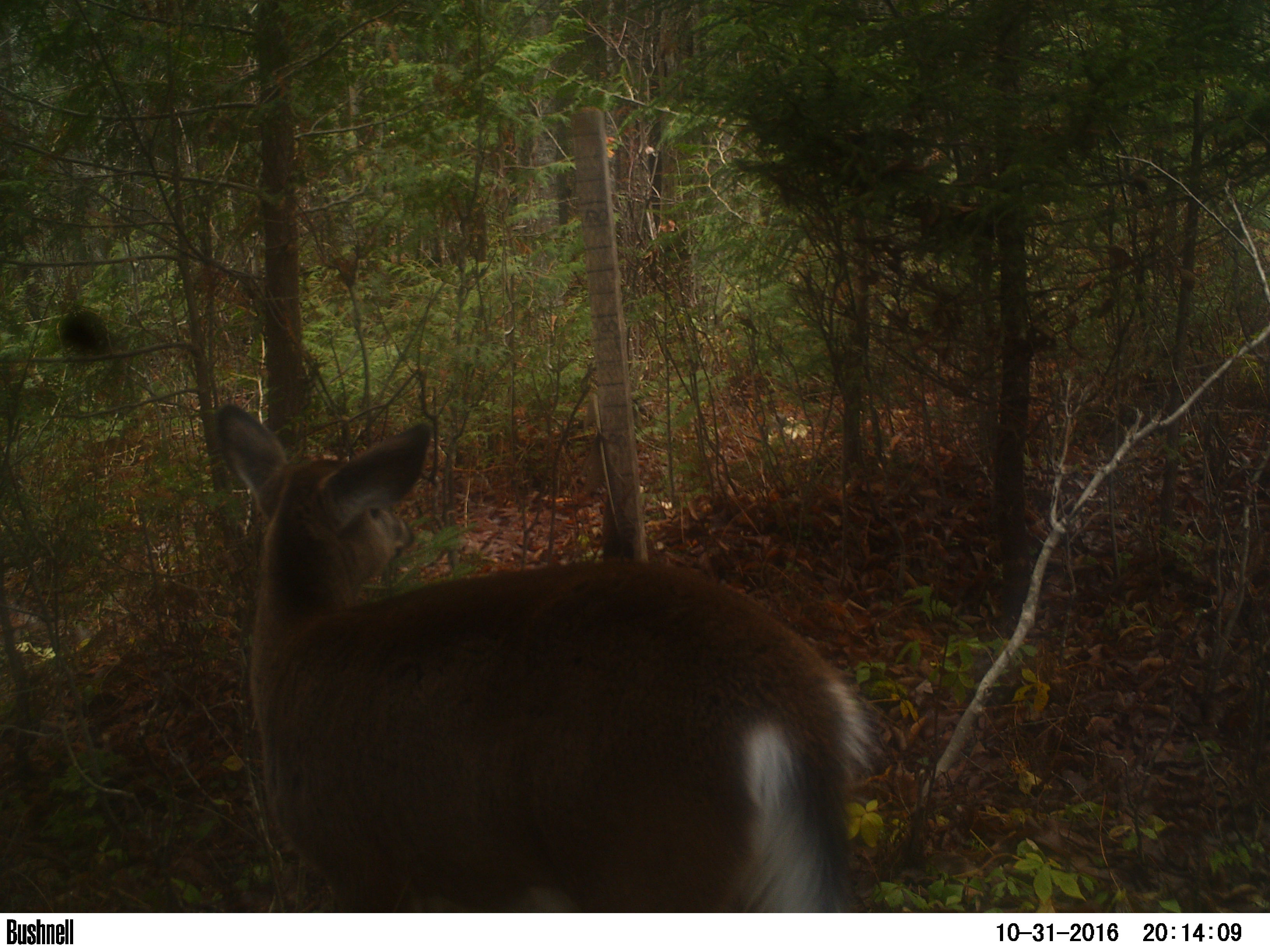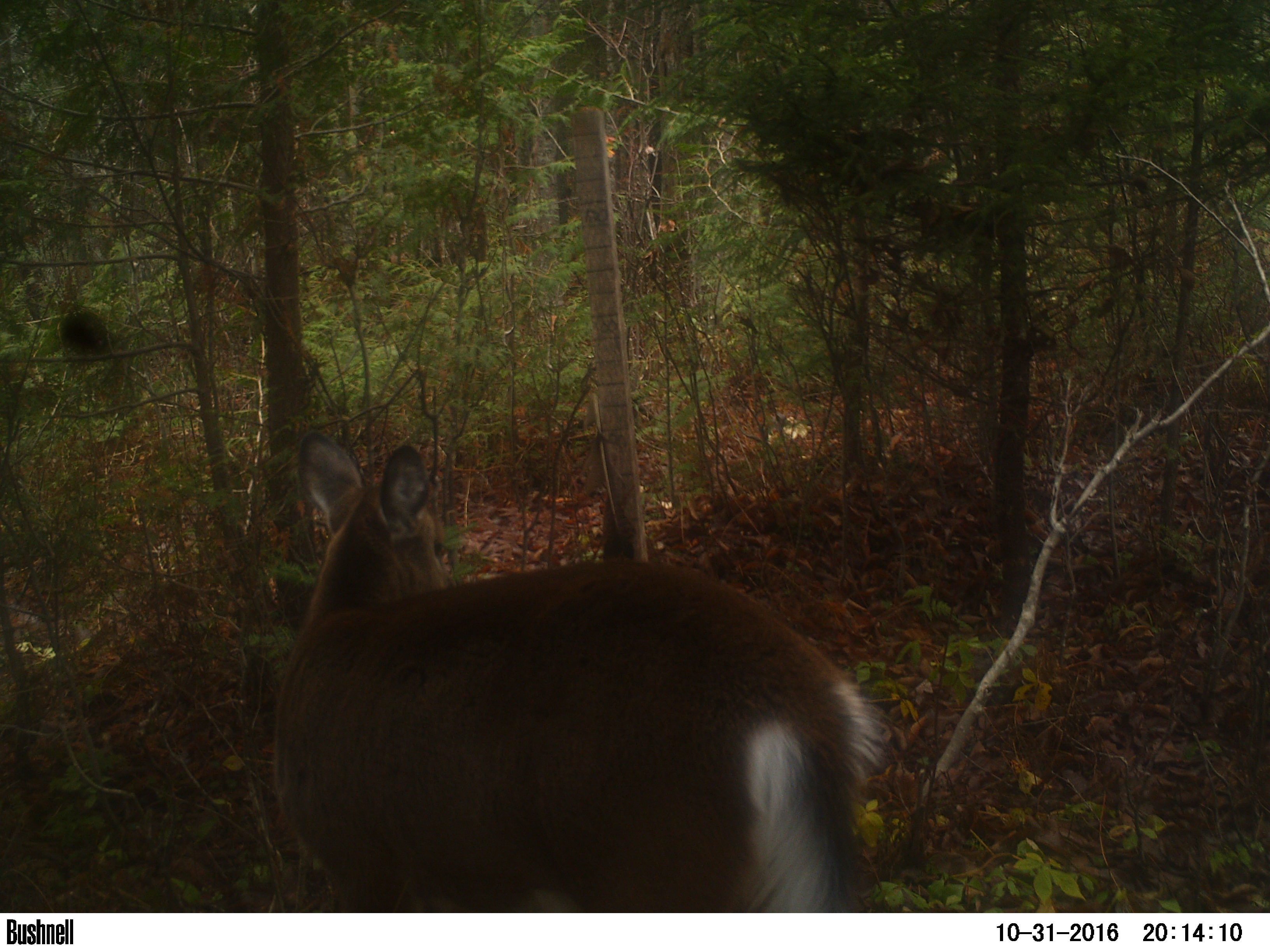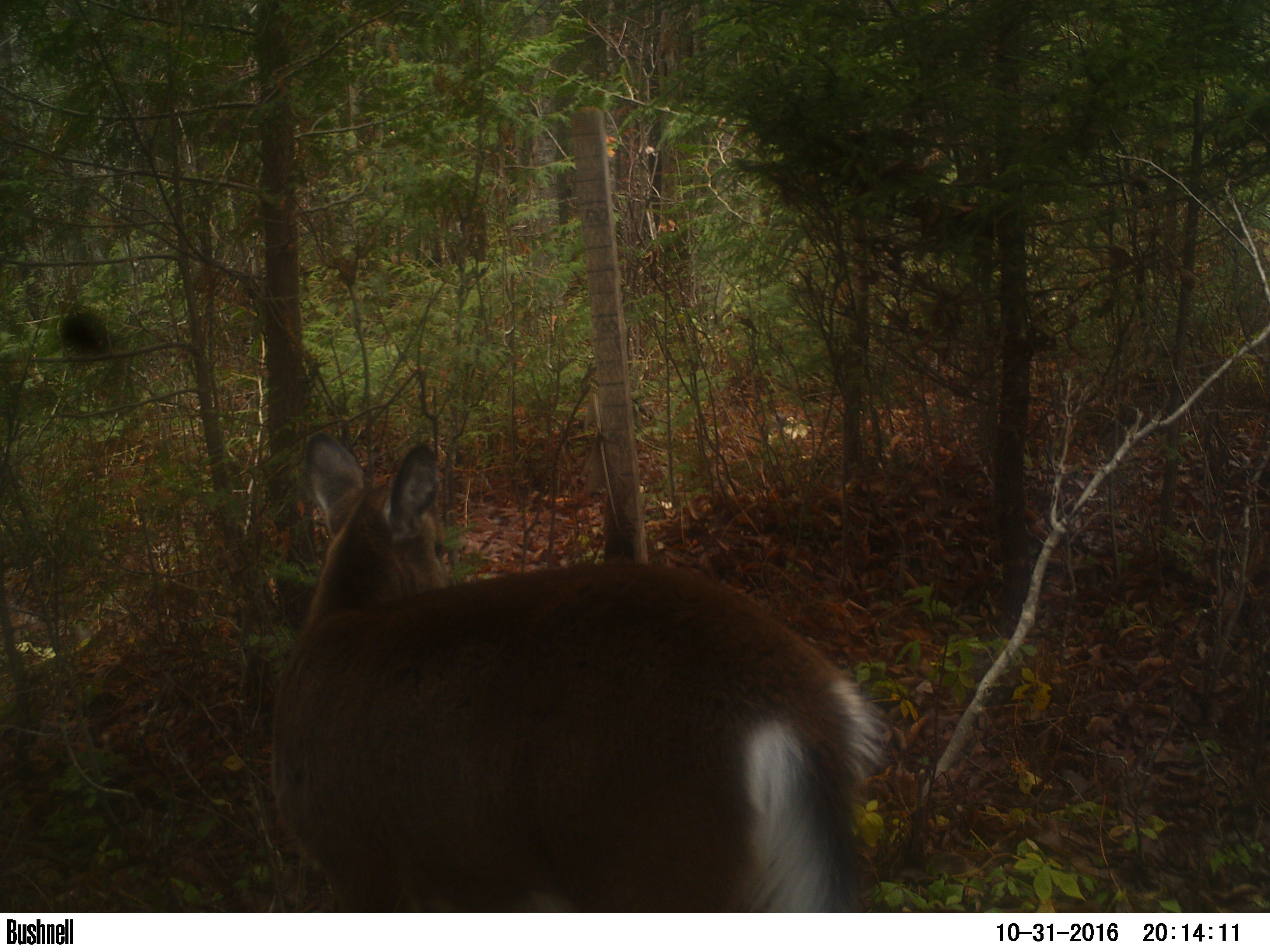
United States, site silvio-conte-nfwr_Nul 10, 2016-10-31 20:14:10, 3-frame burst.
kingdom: Animalia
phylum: Chordata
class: Mammalia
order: Artiodactyla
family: Cervidae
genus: Odocoileus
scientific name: Odocoileus virginianus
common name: white-tailed deer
White-tailed deer (Odocoileus virginianus).